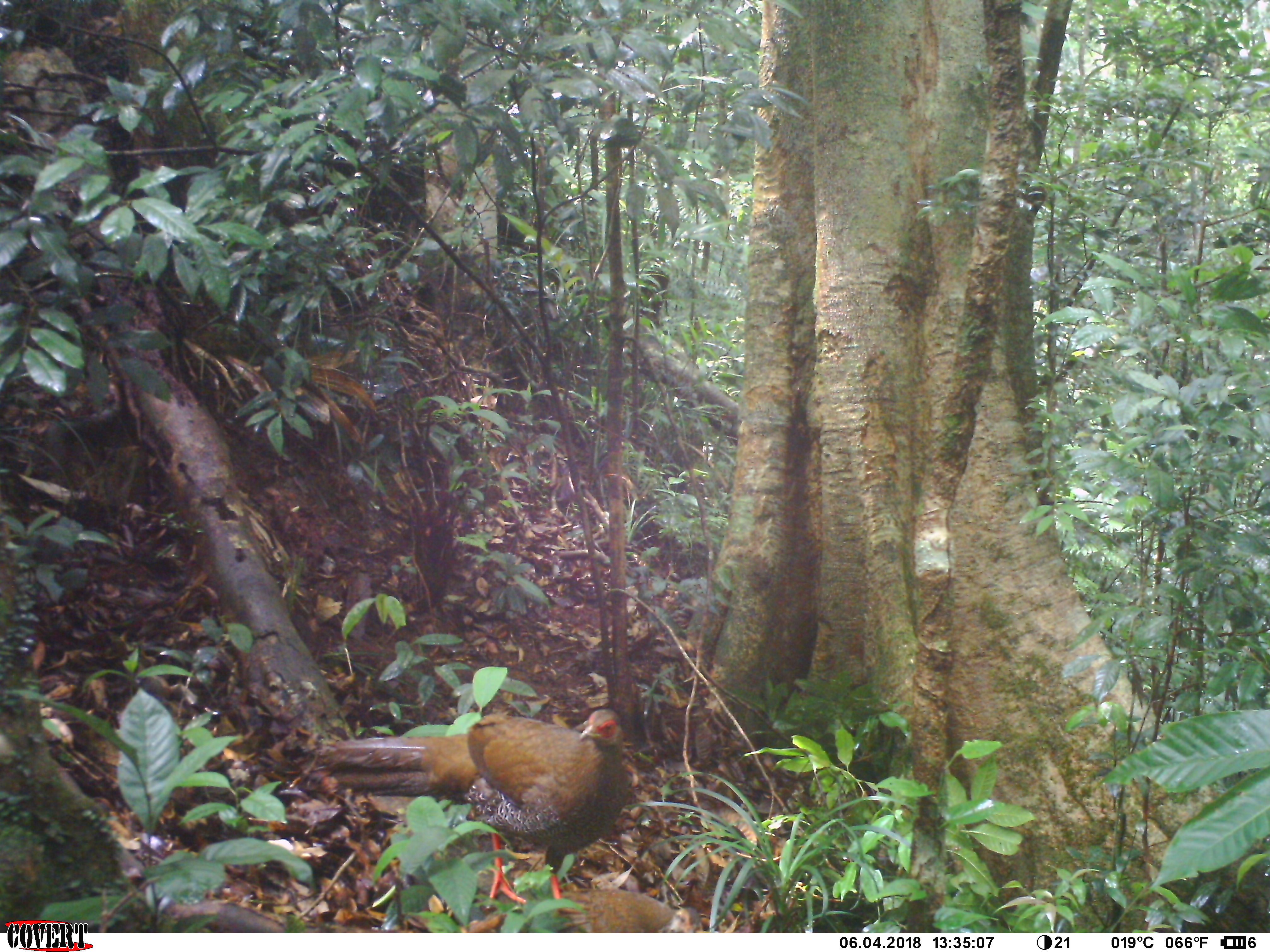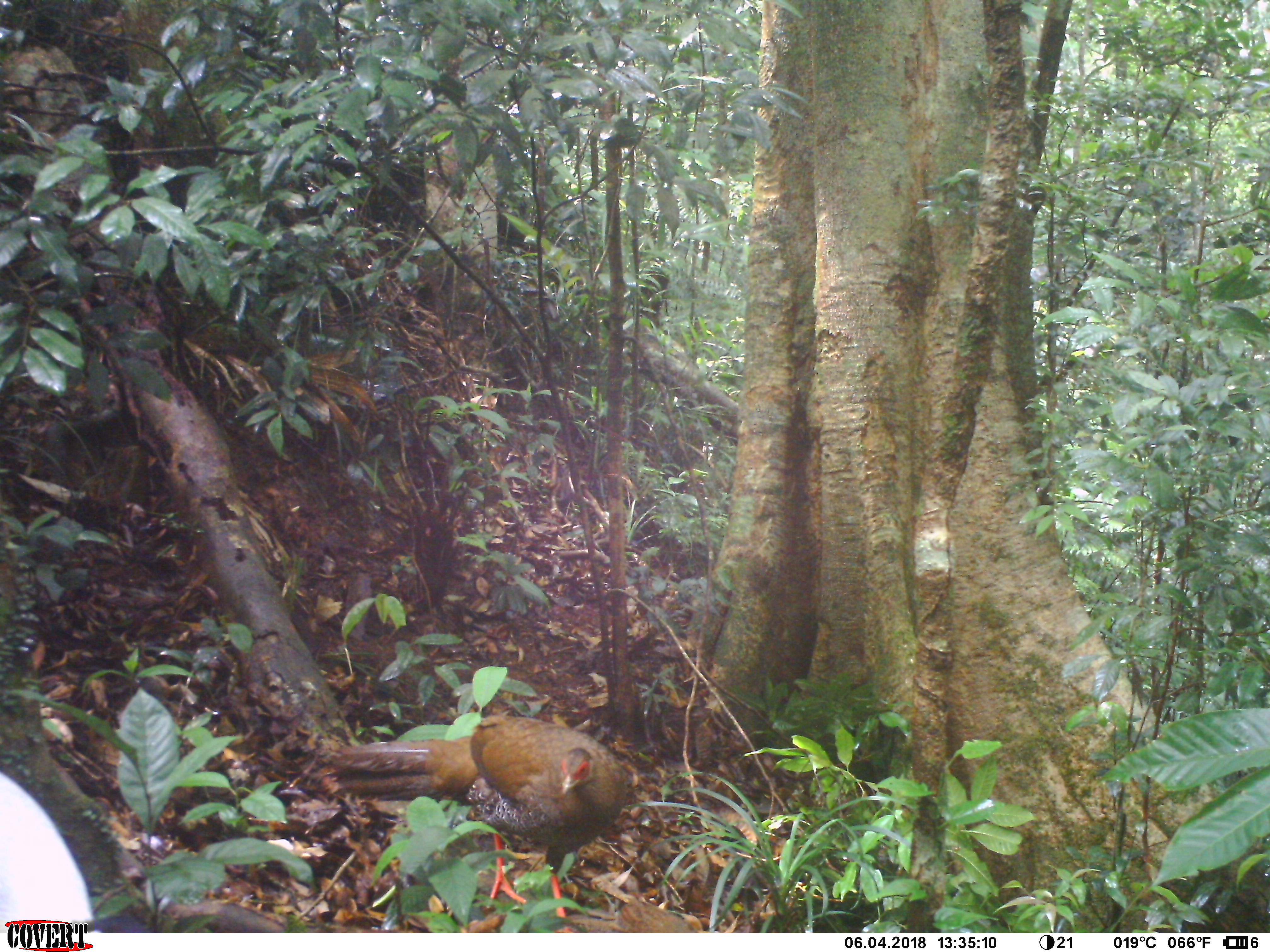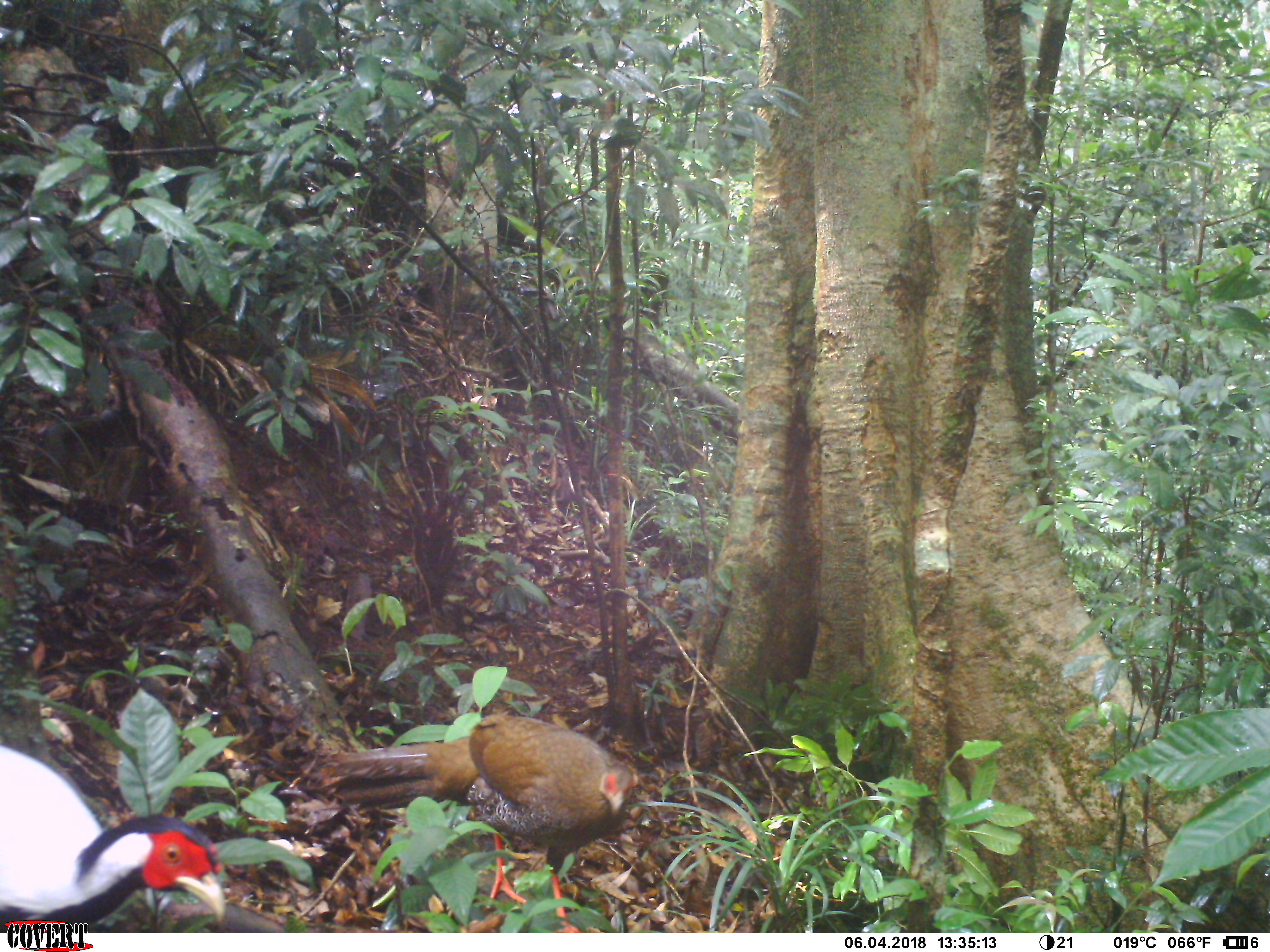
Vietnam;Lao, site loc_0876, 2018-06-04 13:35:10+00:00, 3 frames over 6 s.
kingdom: Animalia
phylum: Chordata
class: Aves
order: Galliformes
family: Phasianidae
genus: Lophura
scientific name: Lophura nycthemera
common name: silver pheasant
Silver pheasant (Lophura nycthemera). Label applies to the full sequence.